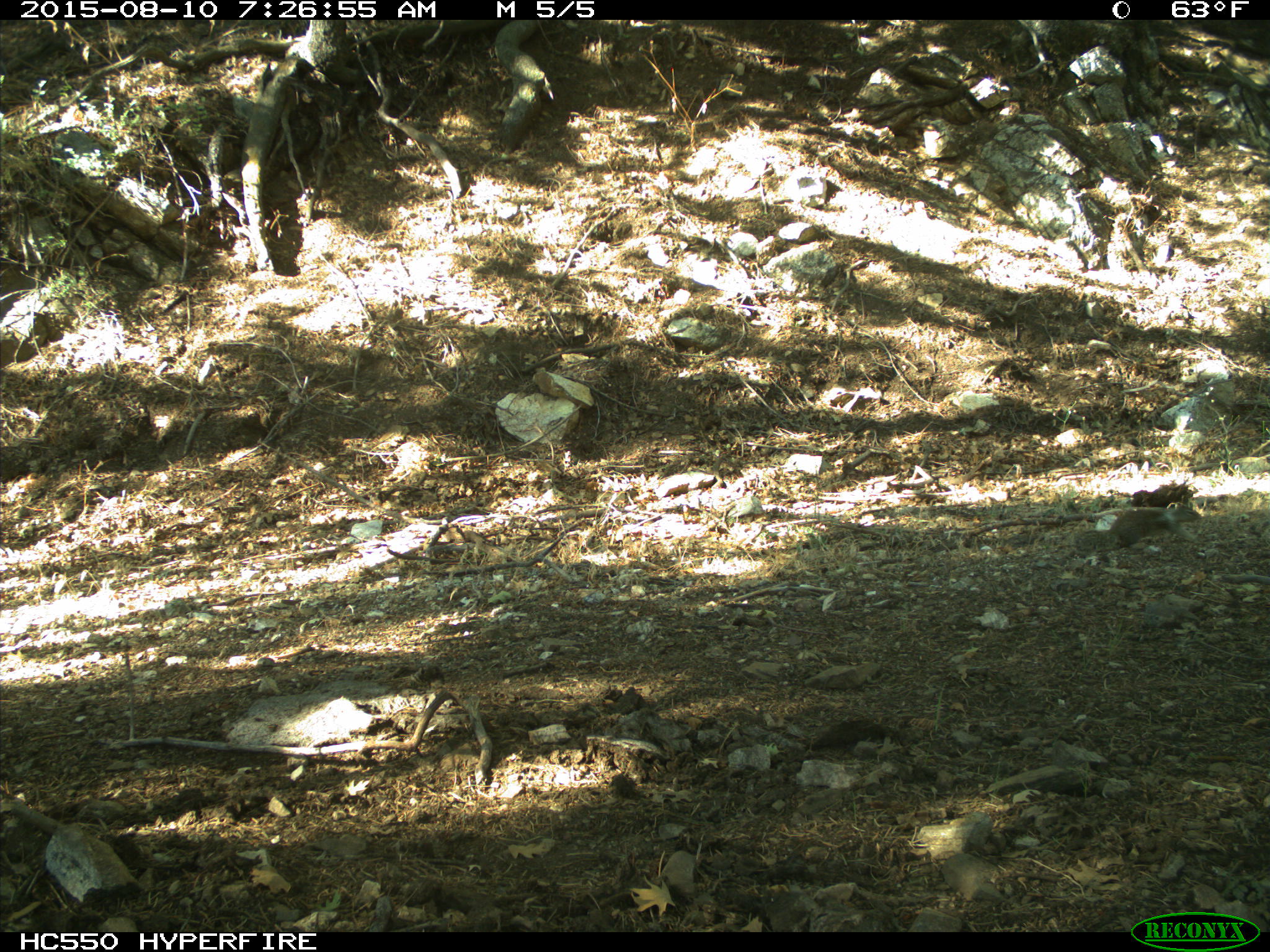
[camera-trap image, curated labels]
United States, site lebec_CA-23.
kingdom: Animalia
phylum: Chordata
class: Mammalia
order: Rodentia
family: Sciuridae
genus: Otospermophilus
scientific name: Otospermophilus beecheyi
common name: california ground squirrel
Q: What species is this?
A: Otospermophilus beecheyi (california ground squirrel).